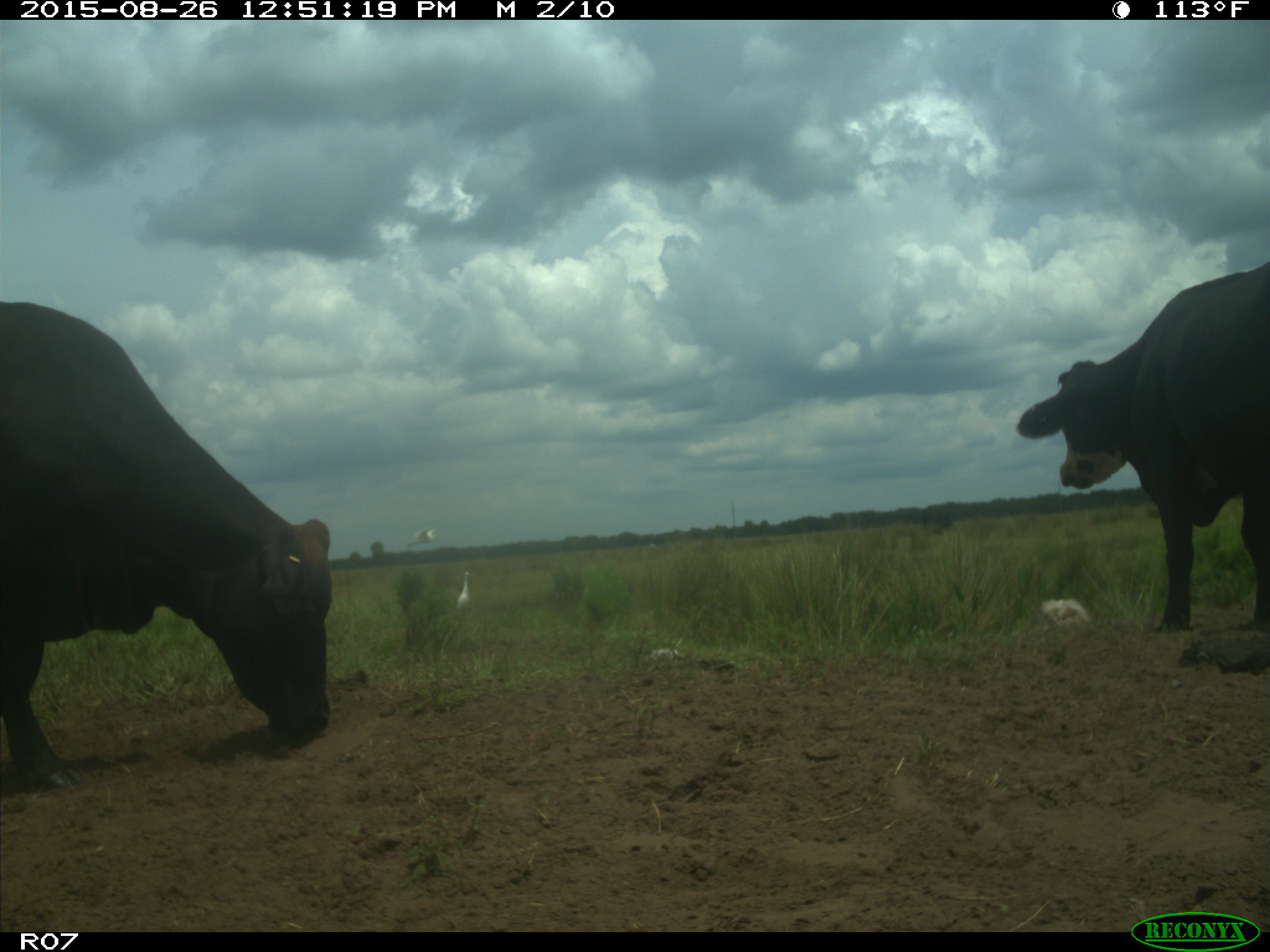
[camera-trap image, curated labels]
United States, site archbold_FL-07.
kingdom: Animalia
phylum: Chordata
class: Mammalia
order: Artiodactyla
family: Bovidae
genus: Bos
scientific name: Bos taurus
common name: domestic cow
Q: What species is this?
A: Bos taurus (domestic cow).